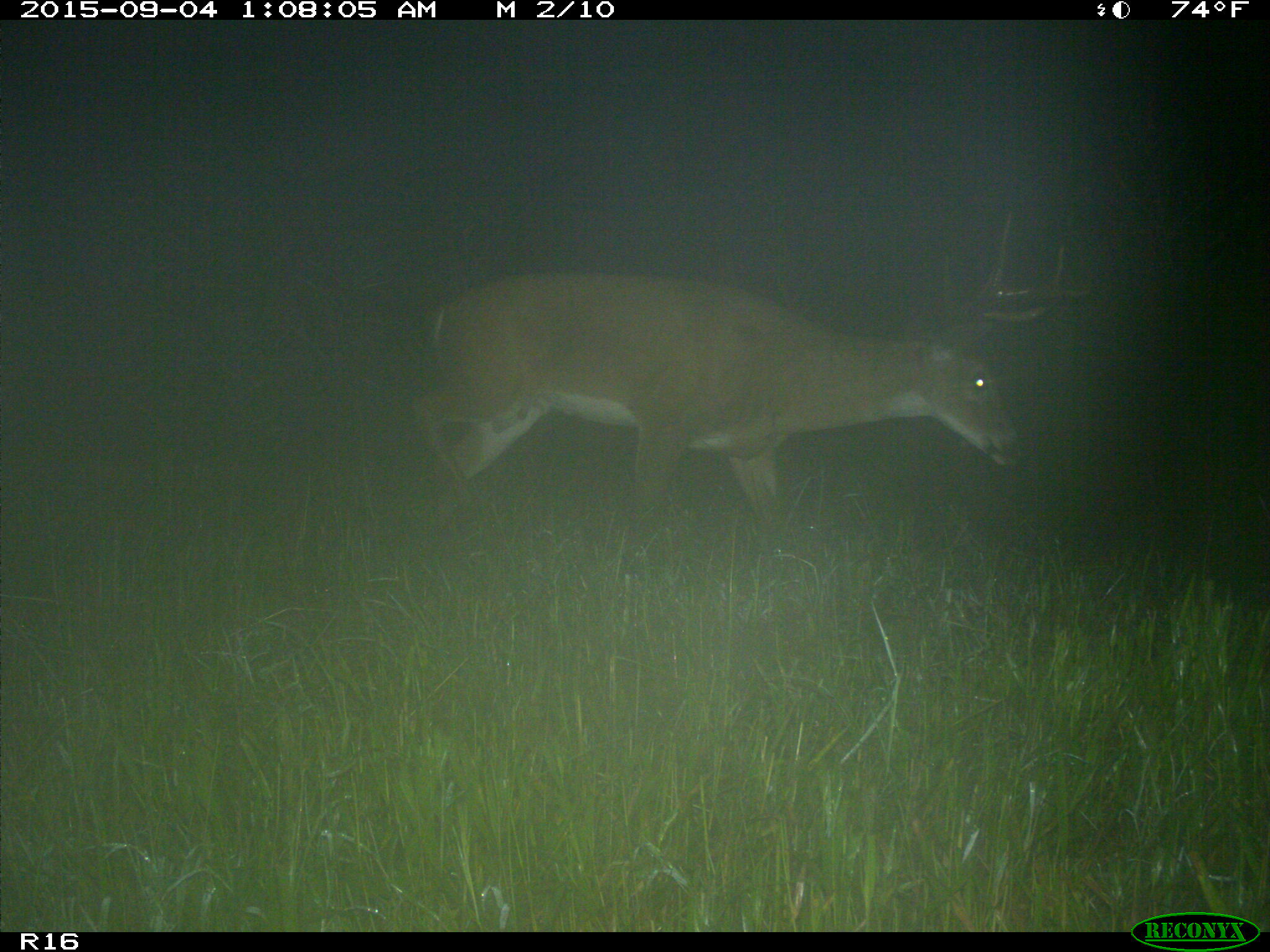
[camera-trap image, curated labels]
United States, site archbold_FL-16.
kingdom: Animalia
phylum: Chordata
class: Mammalia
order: Artiodactyla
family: Cervidae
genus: Odocoileus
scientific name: Odocoileus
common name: deer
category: unidentified deer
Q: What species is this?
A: Unidentified deer (deer) (Odocoileus).